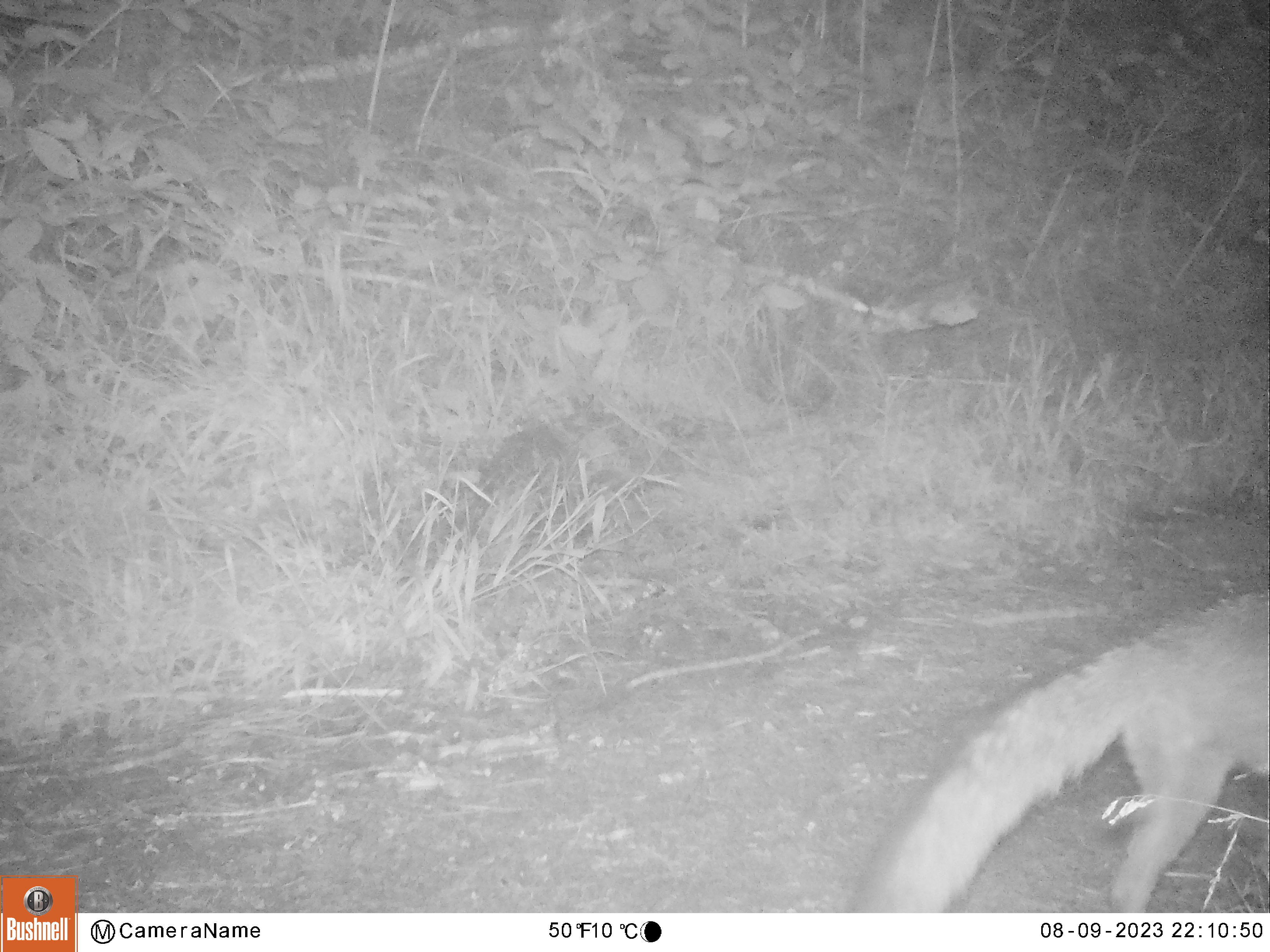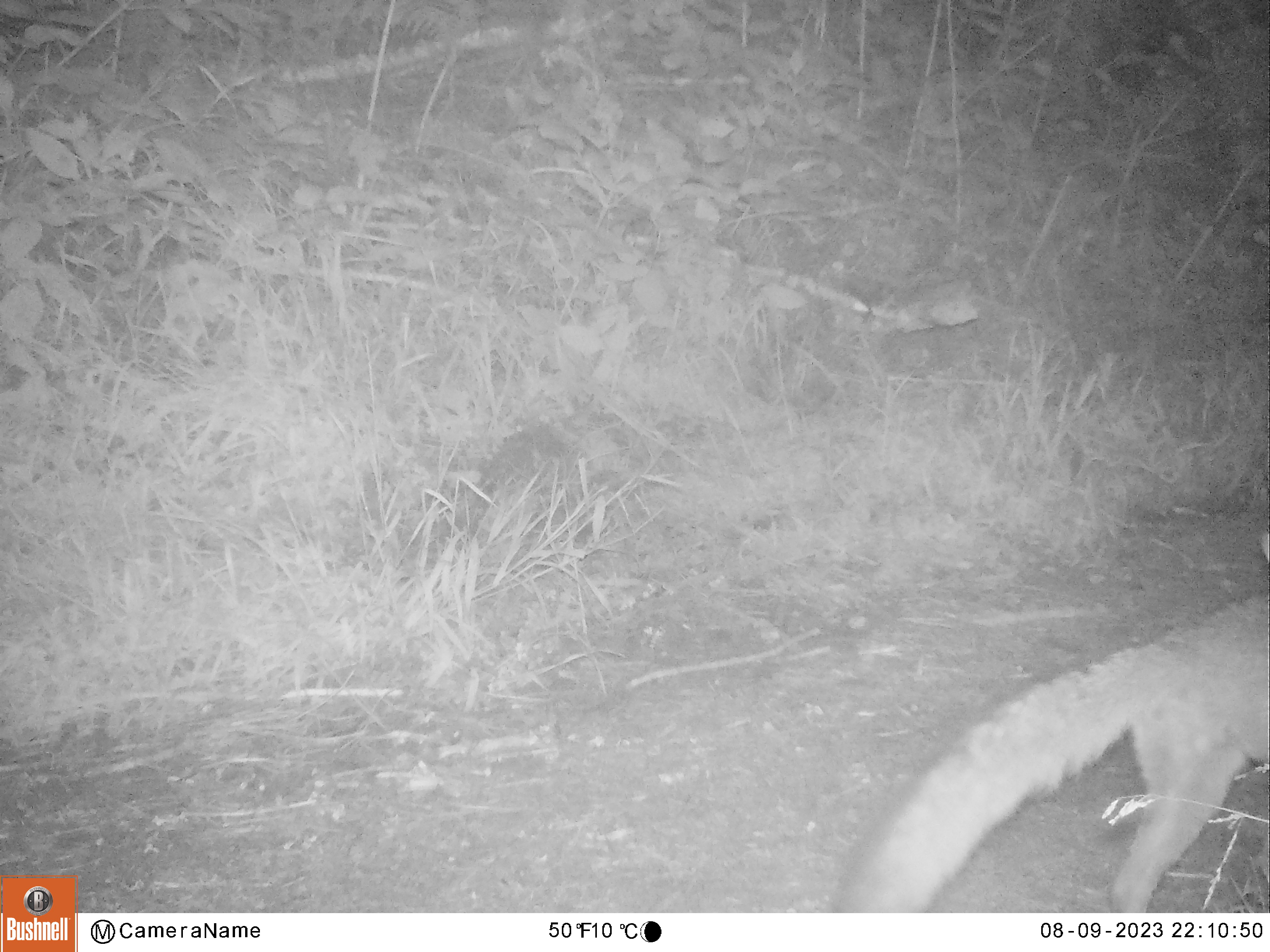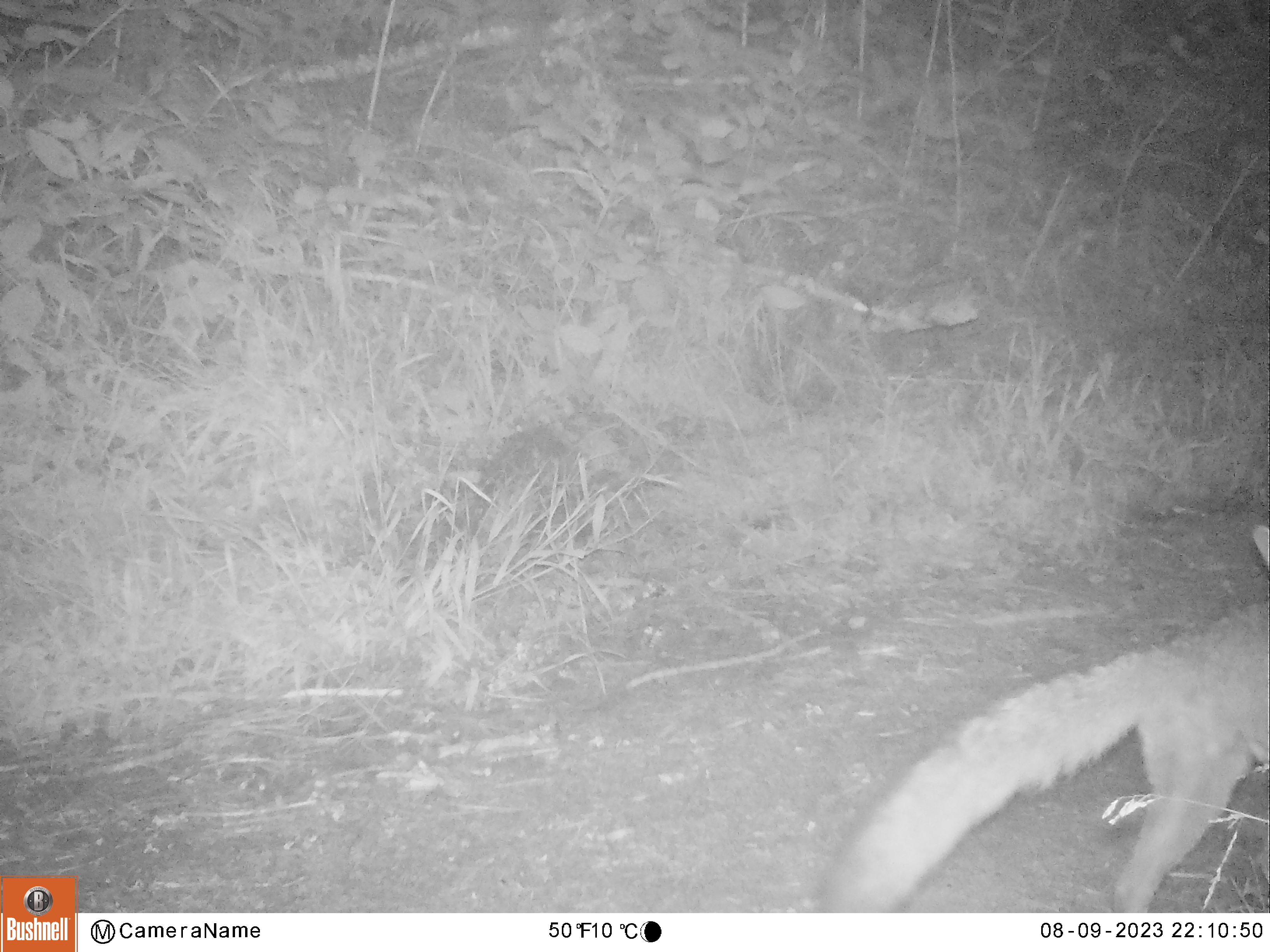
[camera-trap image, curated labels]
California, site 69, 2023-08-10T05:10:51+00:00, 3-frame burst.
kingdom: Animalia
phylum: Chordata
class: Mammalia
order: Carnivora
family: Canidae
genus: Urocyon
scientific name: Urocyon cinereoargenteus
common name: gray fox